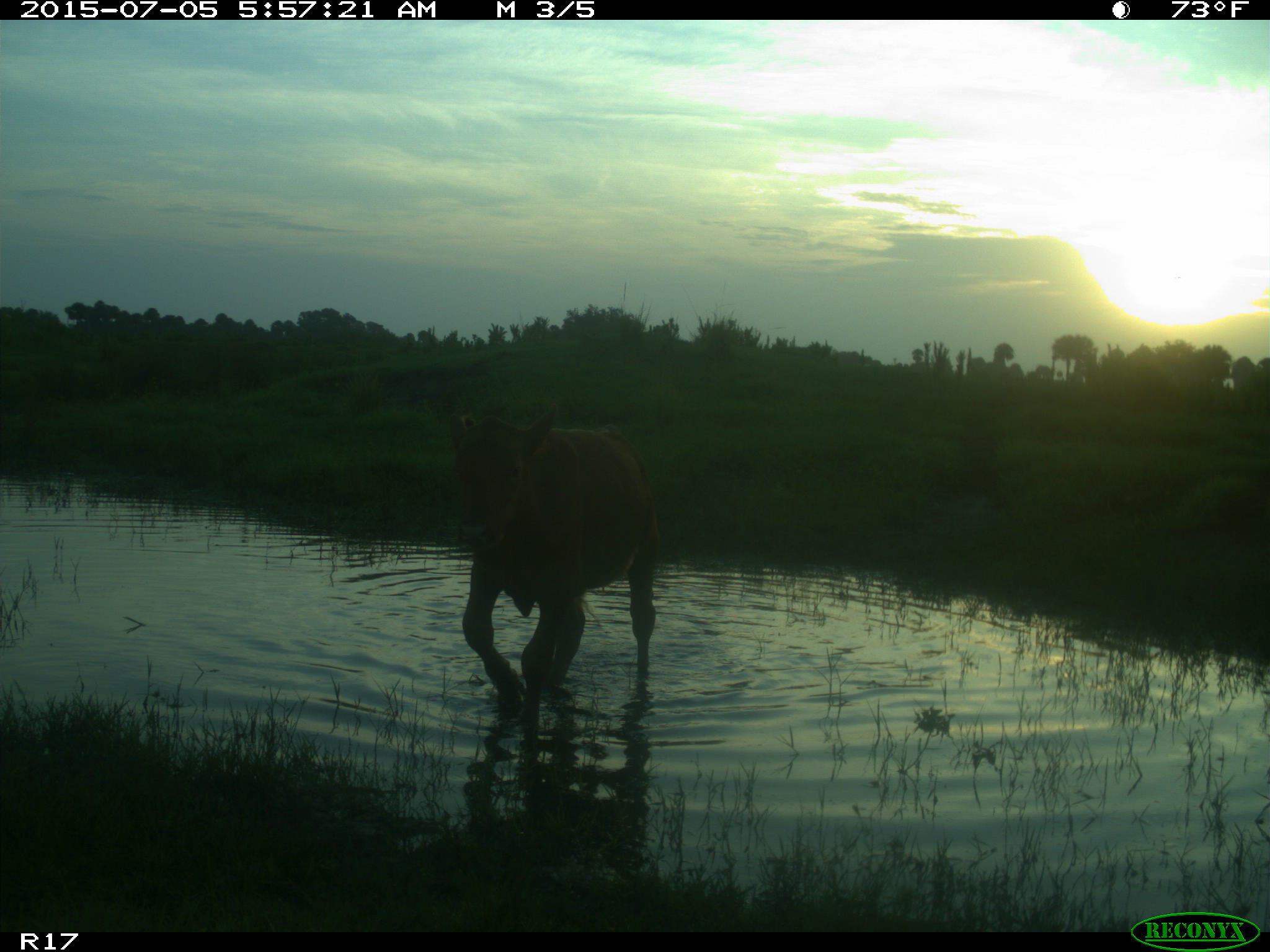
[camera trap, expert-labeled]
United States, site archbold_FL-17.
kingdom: Animalia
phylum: Chordata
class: Mammalia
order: Artiodactyla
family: Bovidae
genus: Bos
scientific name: Bos taurus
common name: domestic cow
Bos taurus (domestic cow).